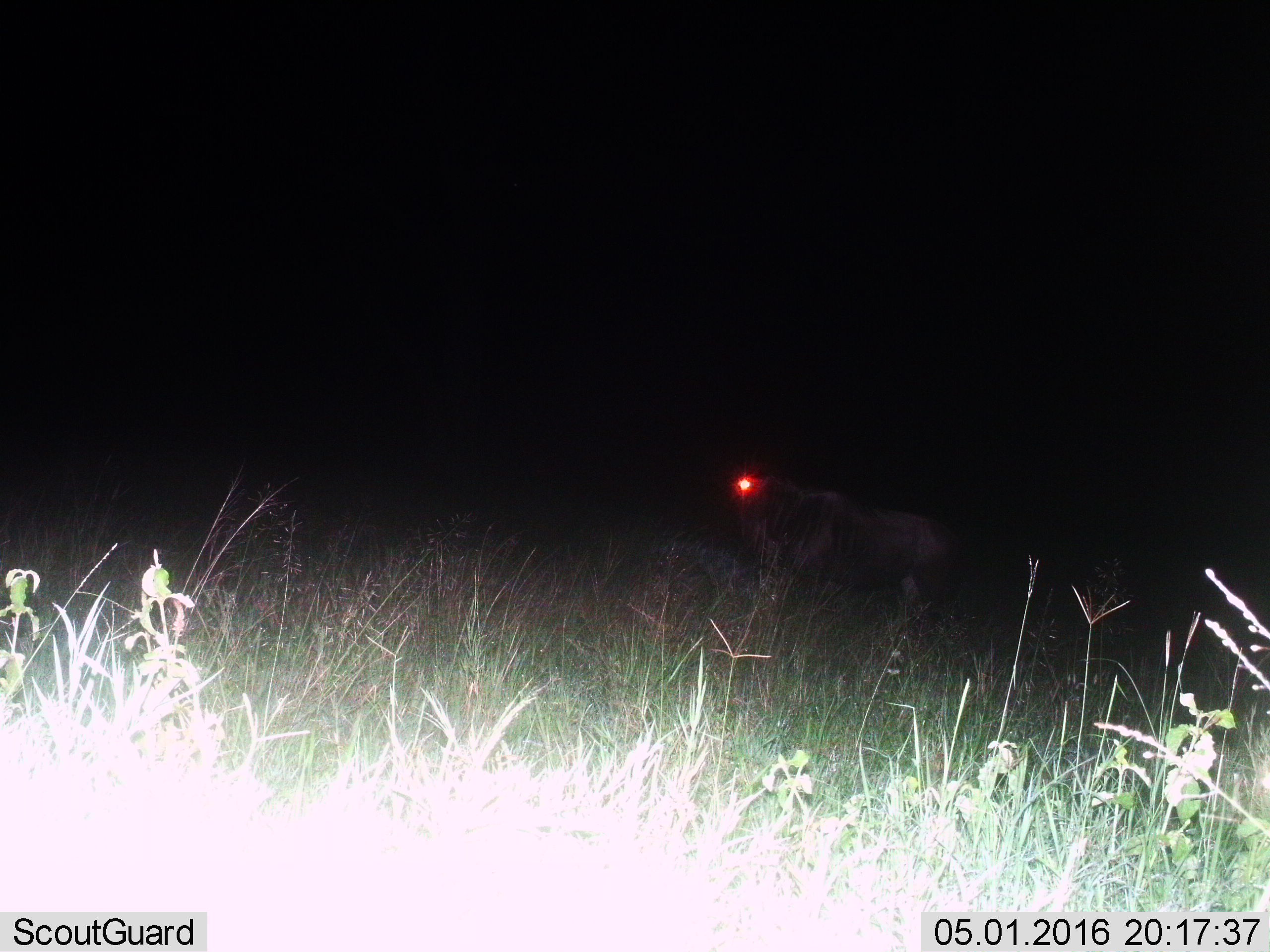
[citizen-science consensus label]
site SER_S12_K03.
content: unidentified animal